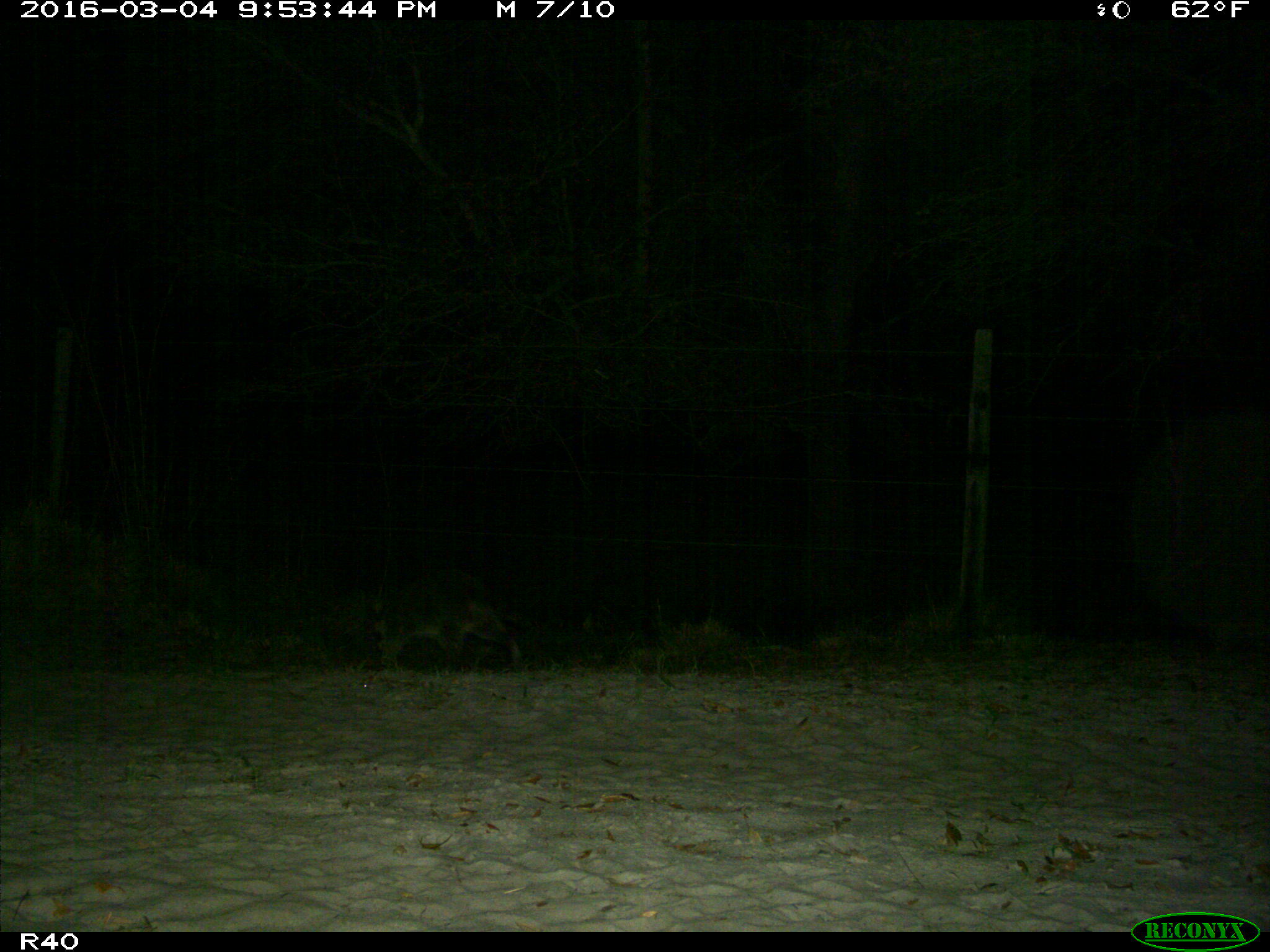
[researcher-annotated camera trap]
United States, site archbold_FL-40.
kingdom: Animalia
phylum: Chordata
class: Mammalia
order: Carnivora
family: Procyonidae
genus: Procyon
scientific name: Procyon lotor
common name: common raccoon